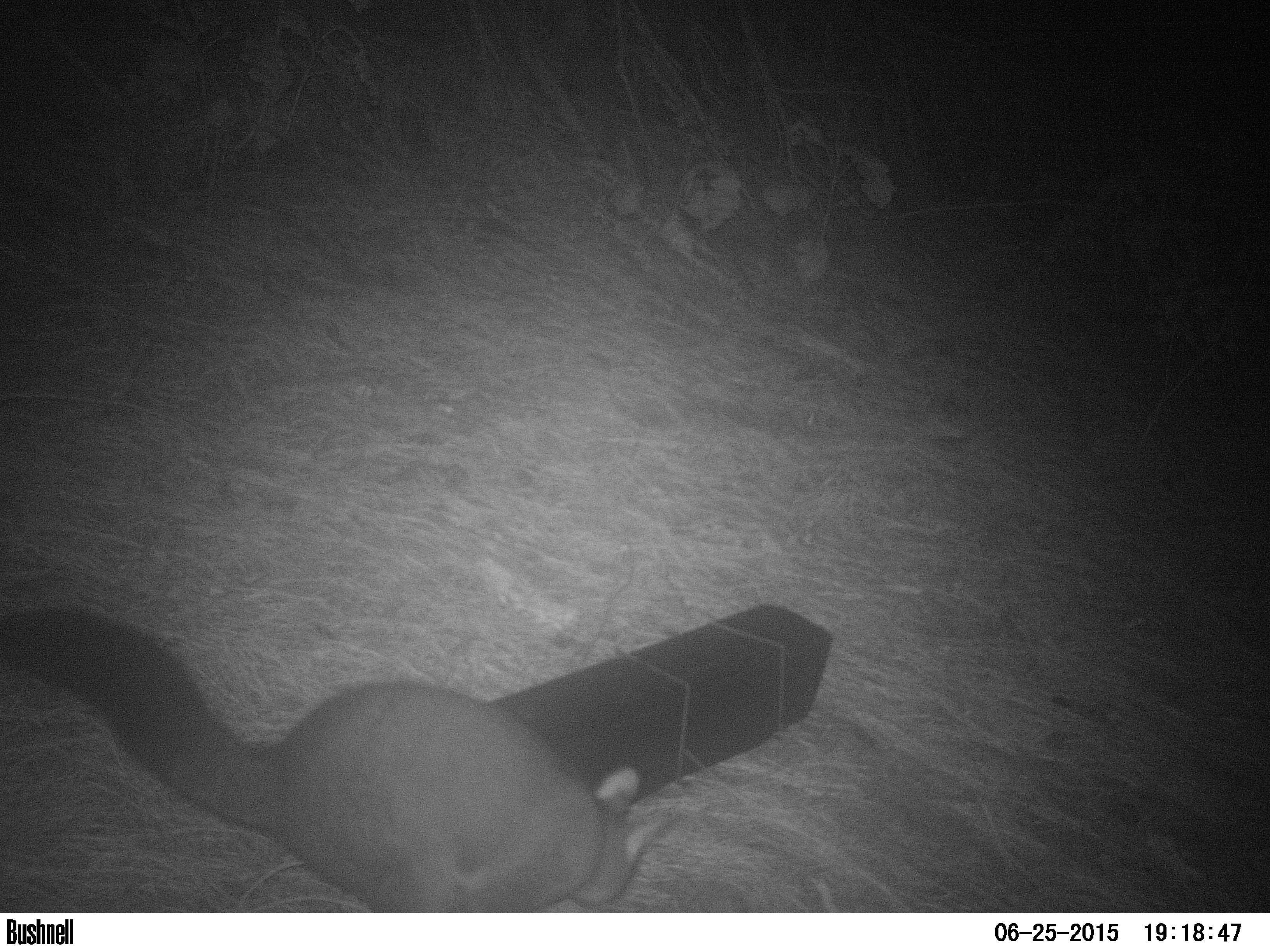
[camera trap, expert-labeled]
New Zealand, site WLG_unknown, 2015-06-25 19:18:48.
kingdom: Animalia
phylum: Chordata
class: Mammalia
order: Diprotodontia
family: Phalangeridae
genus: Trichosurus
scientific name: Trichosurus vulpecula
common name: common brushtail possum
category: possum